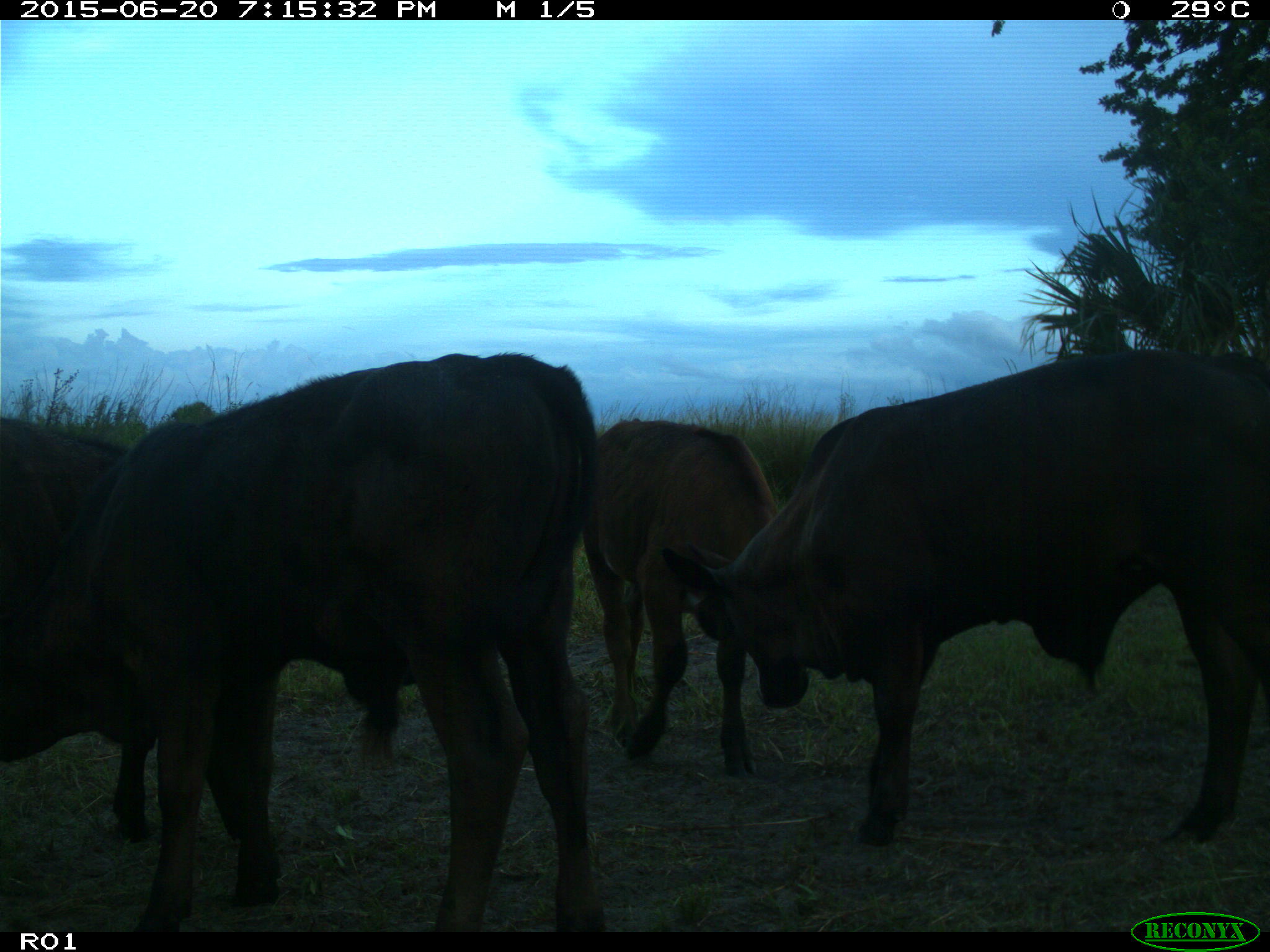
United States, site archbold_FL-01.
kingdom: Animalia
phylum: Chordata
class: Mammalia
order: Artiodactyla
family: Bovidae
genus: Bos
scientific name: Bos taurus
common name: domestic cow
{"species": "Bos taurus (domestic cow)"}